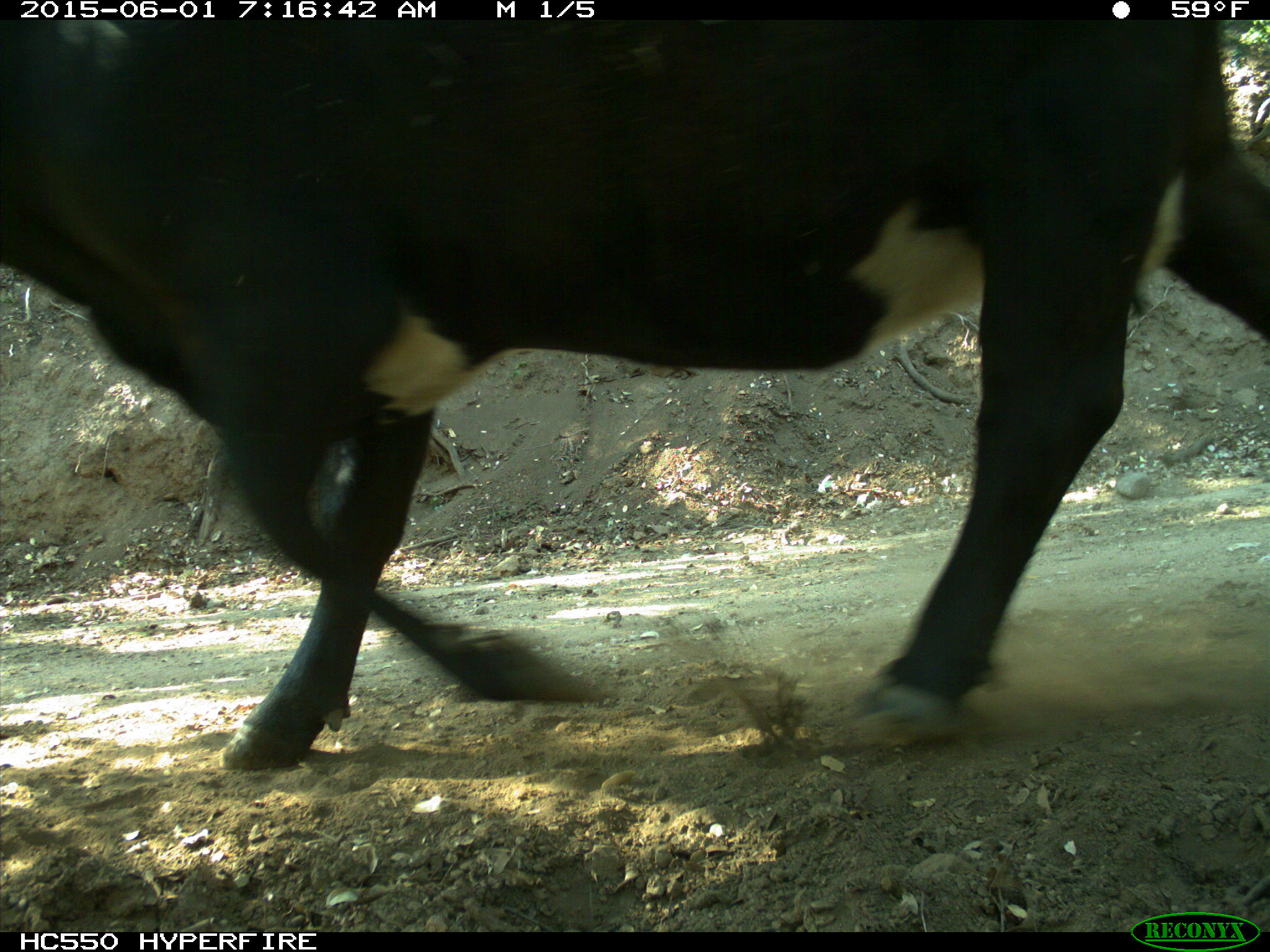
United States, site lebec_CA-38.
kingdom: Animalia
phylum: Chordata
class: Mammalia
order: Artiodactyla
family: Bovidae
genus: Bos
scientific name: Bos taurus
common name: domestic cow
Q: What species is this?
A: Bos taurus (domestic cow).